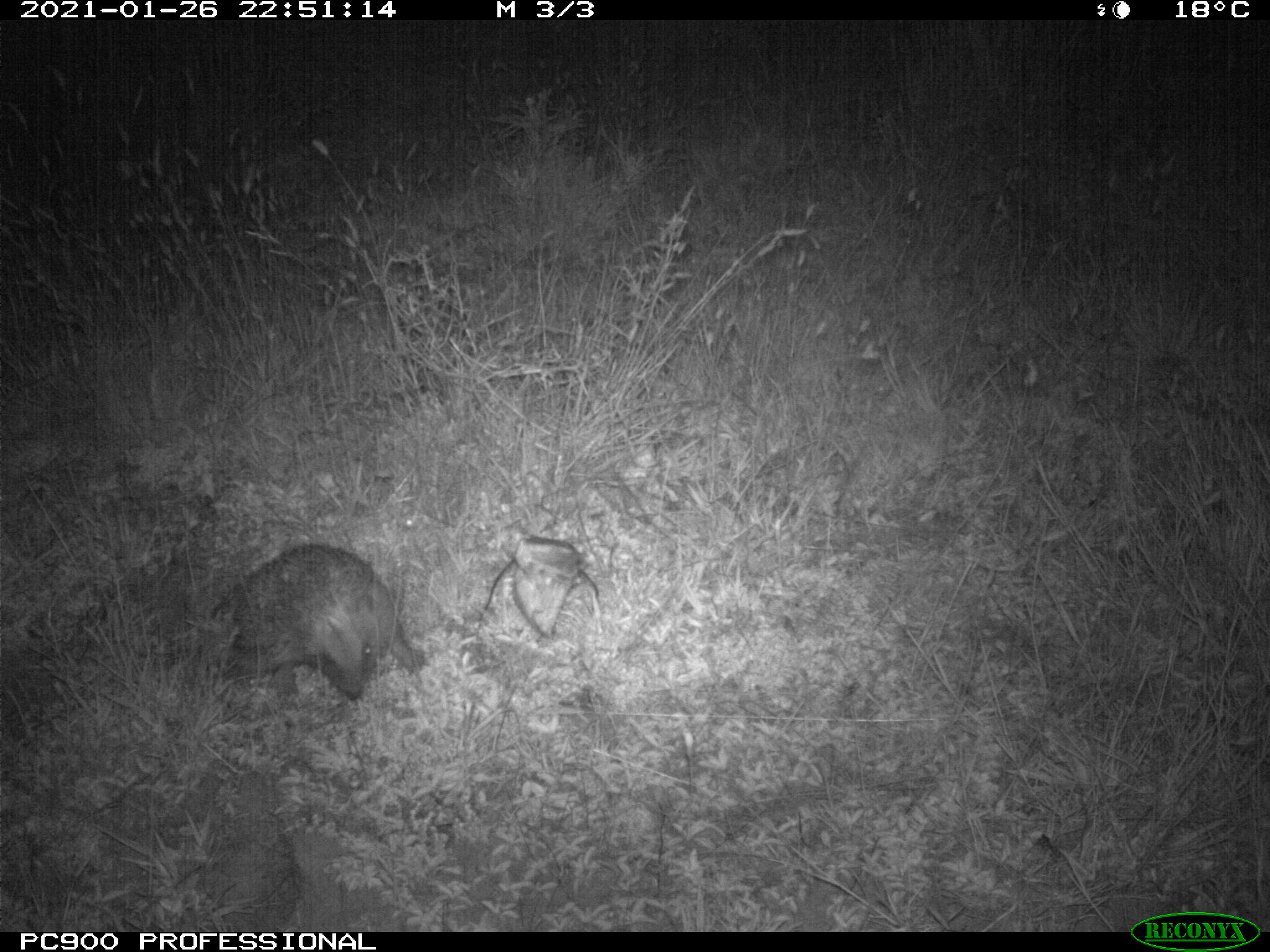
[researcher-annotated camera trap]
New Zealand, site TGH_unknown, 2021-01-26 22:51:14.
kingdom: Animalia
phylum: Chordata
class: Mammalia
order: Eulipotyphla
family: Erinaceidae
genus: Erinaceus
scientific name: Erinaceus europaeus europaeus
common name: european hedgehog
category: hedgehog